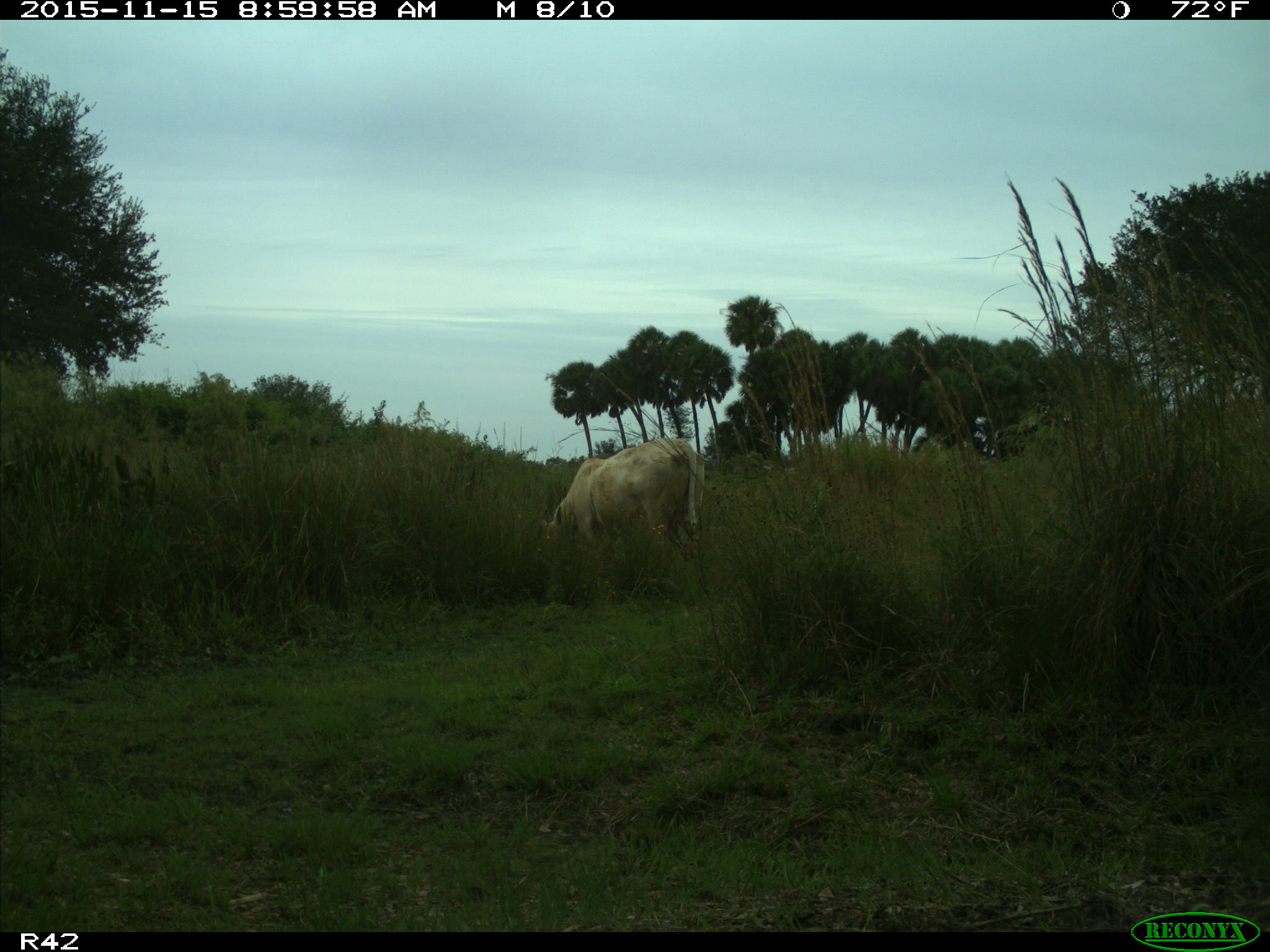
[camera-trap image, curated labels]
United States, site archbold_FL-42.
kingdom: Animalia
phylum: Chordata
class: Mammalia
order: Artiodactyla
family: Bovidae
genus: Bos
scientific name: Bos taurus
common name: domestic cow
Bos taurus (domestic cow).